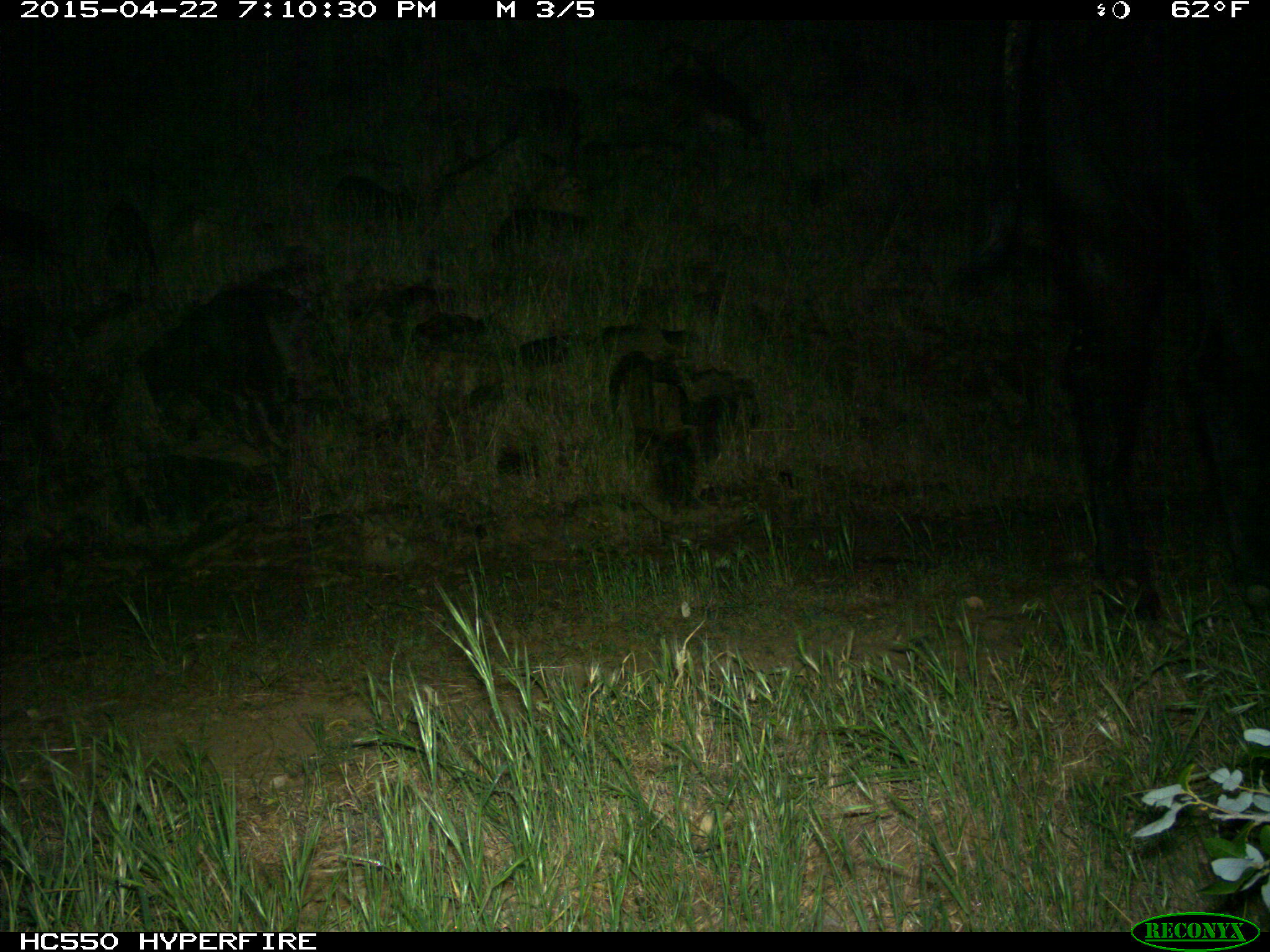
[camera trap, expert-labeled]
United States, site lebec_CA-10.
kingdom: Animalia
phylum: Chordata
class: Mammalia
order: Artiodactyla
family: Bovidae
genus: Bos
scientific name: Bos taurus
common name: domestic cow